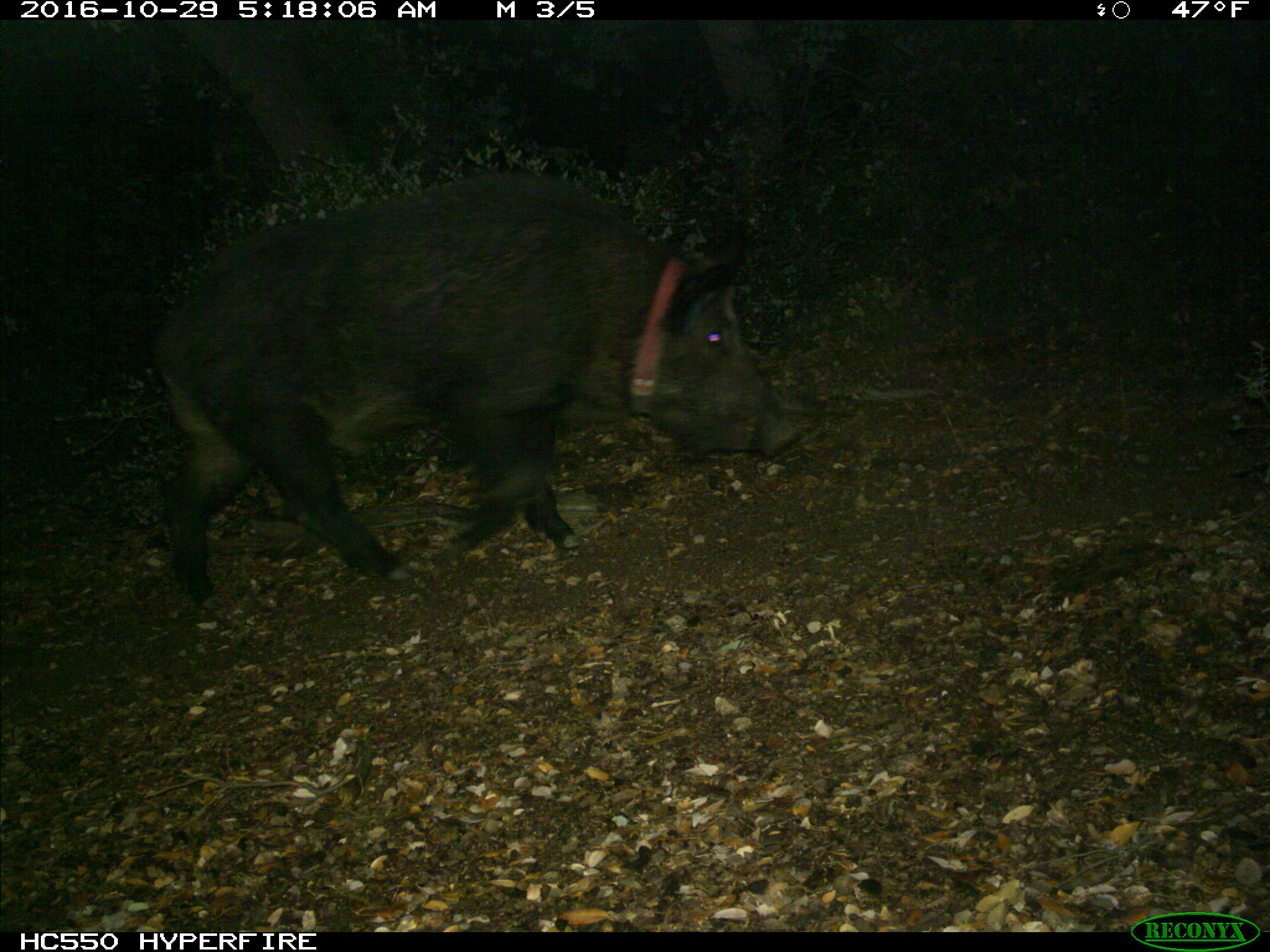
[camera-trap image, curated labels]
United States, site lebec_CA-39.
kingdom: Animalia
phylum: Chordata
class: Mammalia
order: Artiodactyla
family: Suidae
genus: Sus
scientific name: Sus scrofa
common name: wild boar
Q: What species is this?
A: Sus scrofa (wild boar).